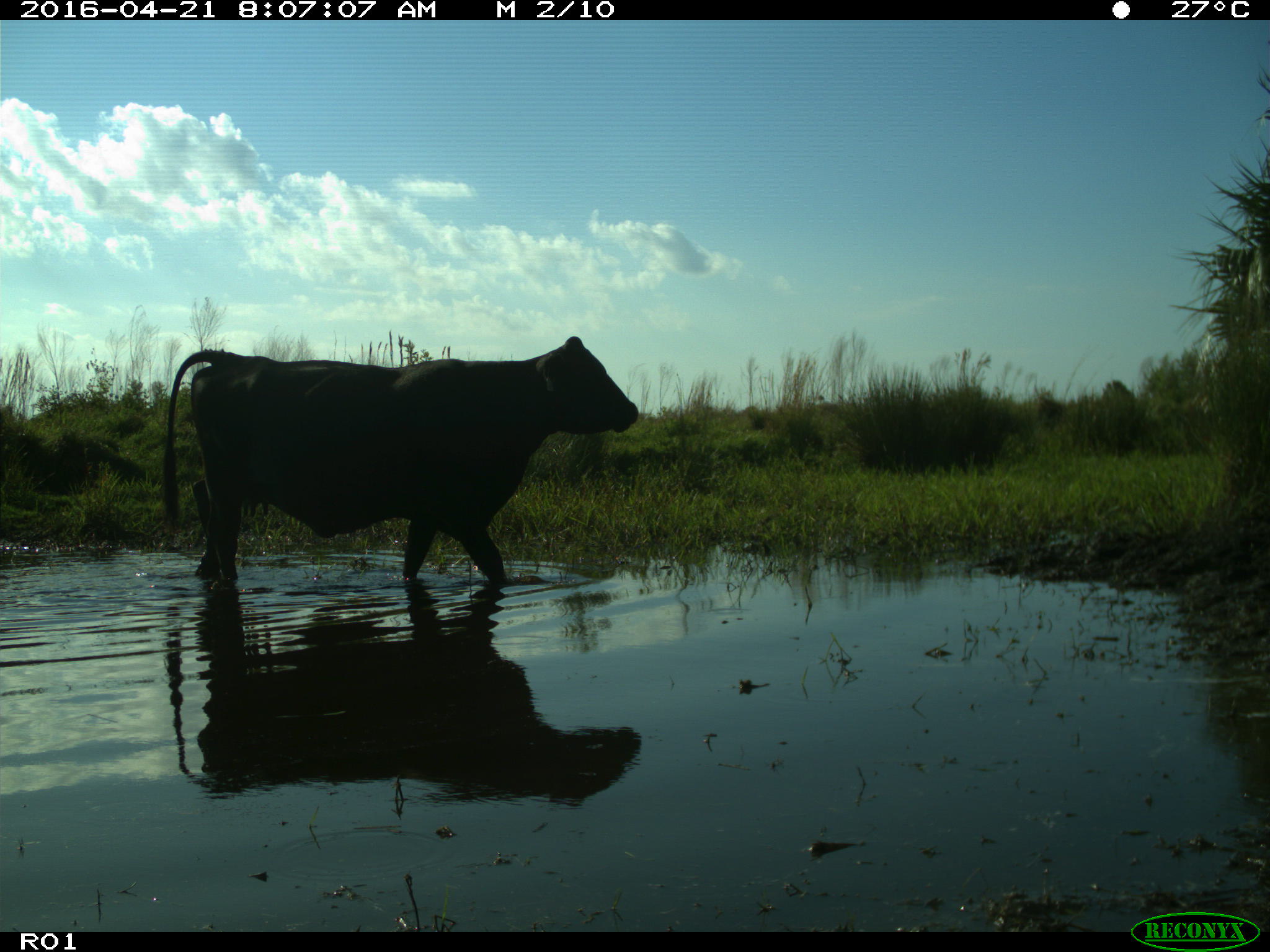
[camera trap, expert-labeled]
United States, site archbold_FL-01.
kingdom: Animalia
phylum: Chordata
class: Mammalia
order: Artiodactyla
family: Bovidae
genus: Bos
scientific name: Bos taurus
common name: domestic cow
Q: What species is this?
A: Bos taurus (domestic cow).